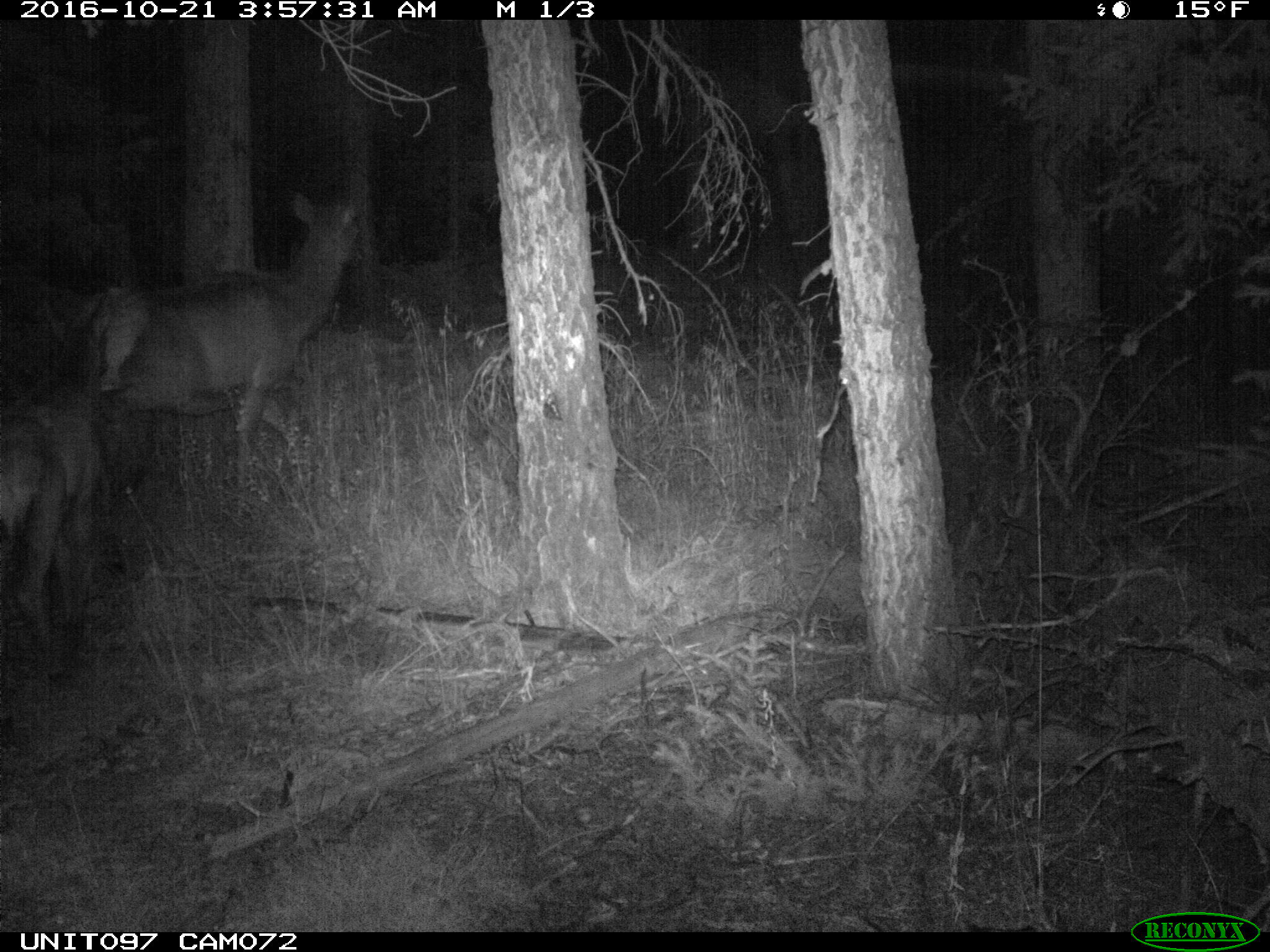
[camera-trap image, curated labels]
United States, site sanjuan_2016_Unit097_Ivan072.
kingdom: Animalia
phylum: Chordata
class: Mammalia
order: Artiodactyla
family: Cervidae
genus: Cervus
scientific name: Cervus elaphus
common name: red deer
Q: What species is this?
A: Cervus elaphus (red deer).